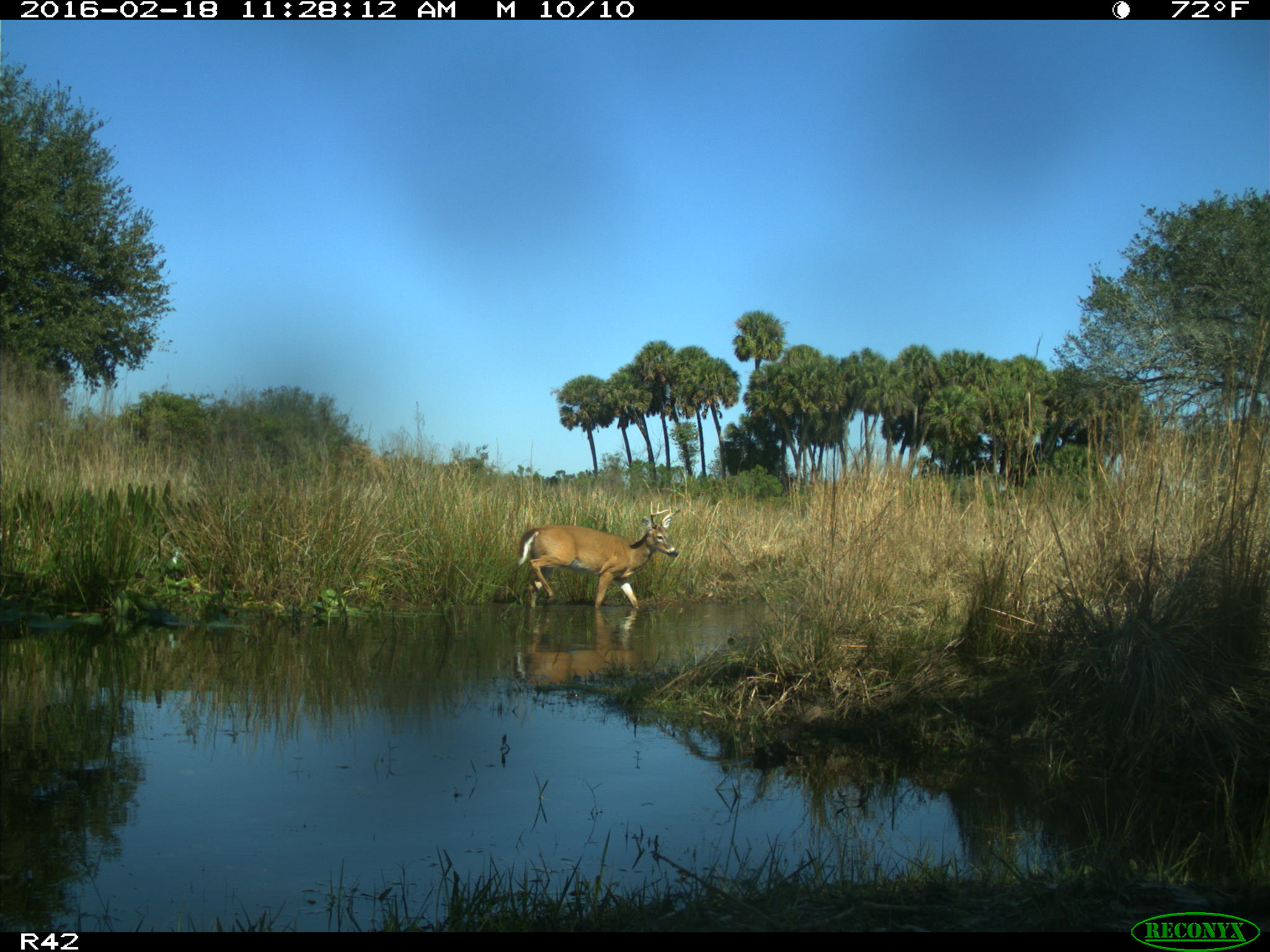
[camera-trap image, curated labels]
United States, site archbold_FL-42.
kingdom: Animalia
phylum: Chordata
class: Mammalia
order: Artiodactyla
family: Cervidae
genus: Odocoileus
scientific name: Odocoileus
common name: deer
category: unidentified deer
Unidentified deer (deer) (Odocoileus).